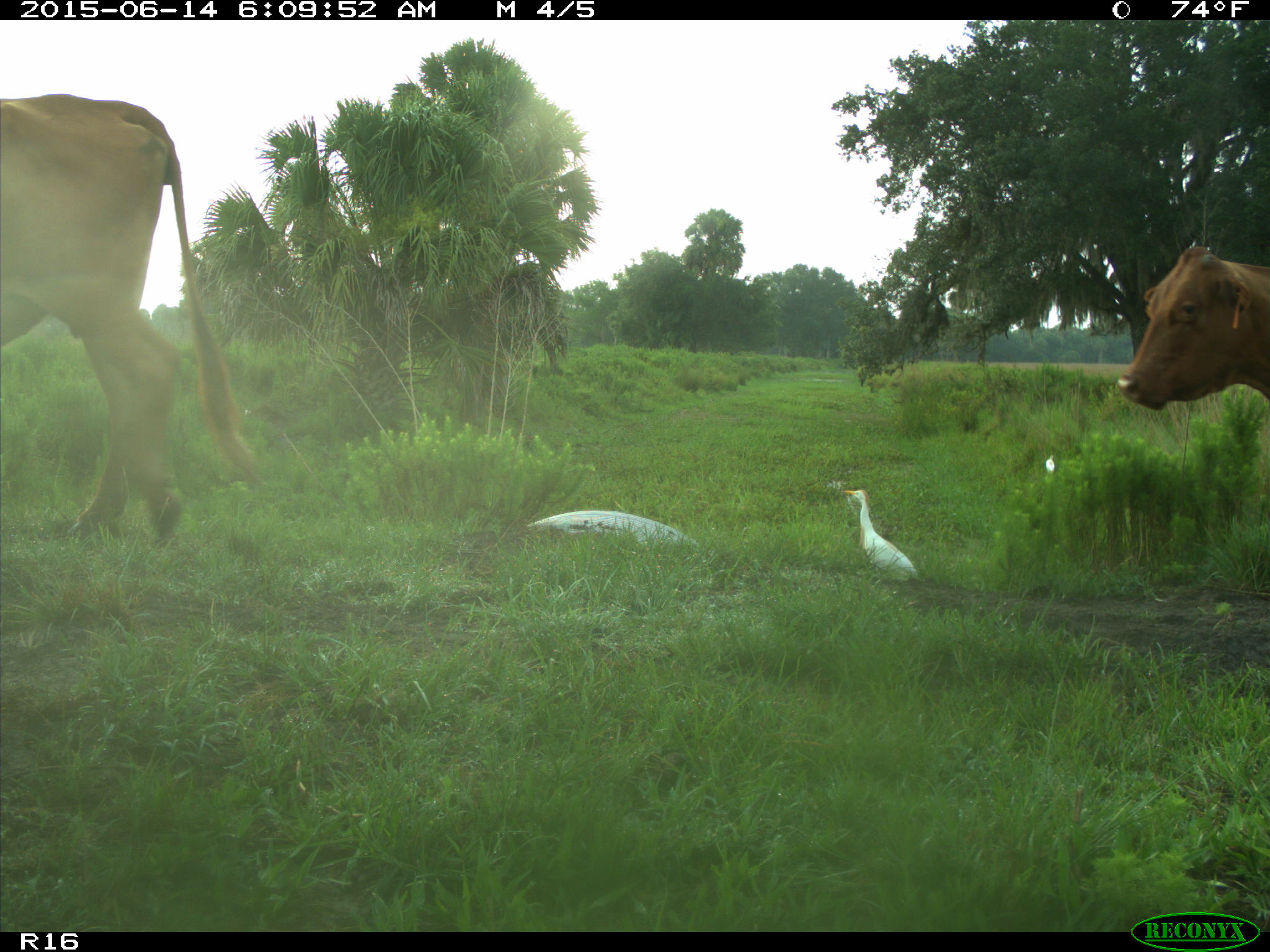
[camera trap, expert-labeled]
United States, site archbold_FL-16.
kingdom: Animalia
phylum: Chordata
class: Mammalia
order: Artiodactyla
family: Bovidae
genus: Bos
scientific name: Bos taurus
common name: domestic cow